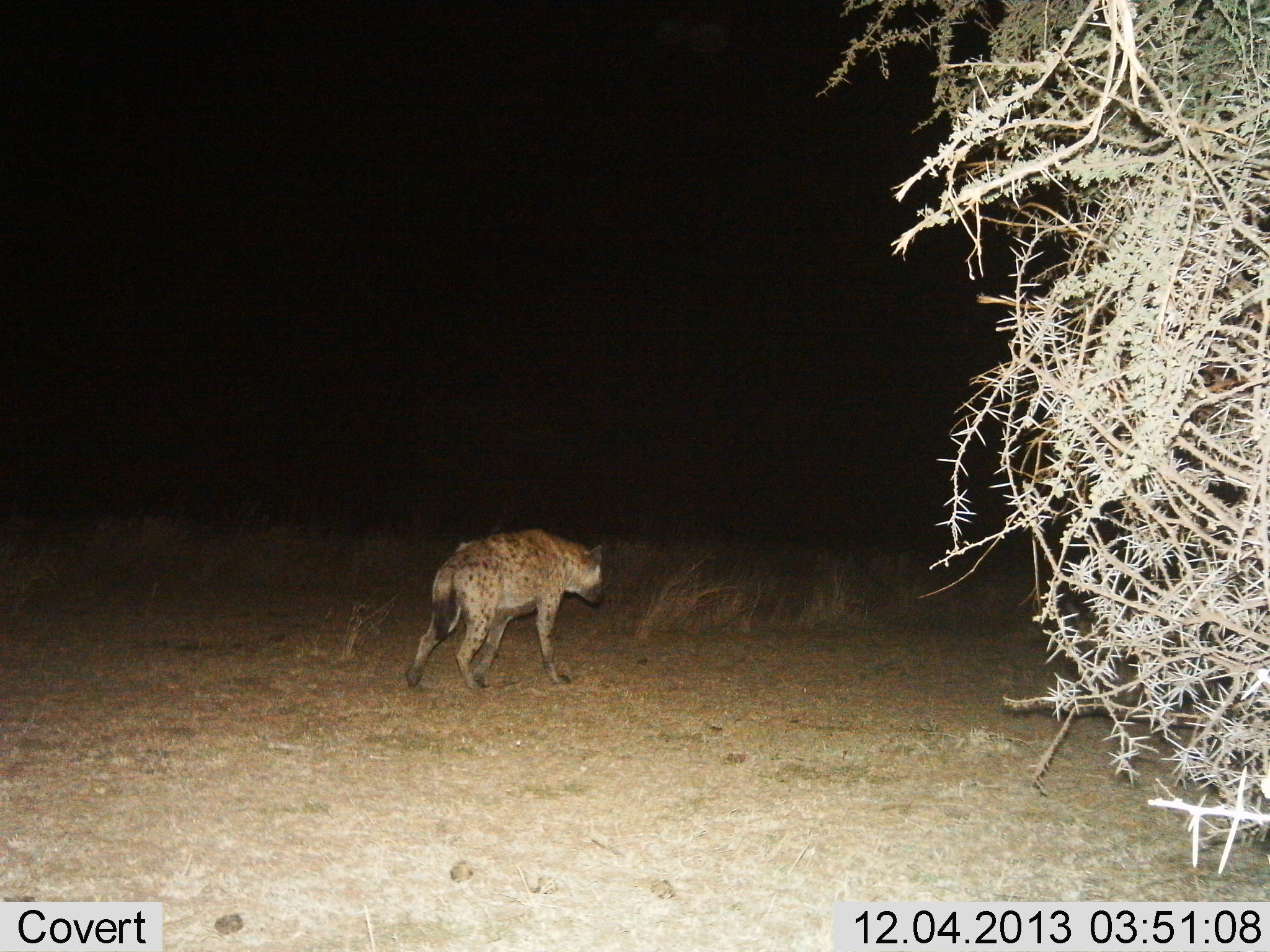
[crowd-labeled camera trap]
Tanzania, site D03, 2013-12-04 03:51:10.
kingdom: Animalia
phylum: Chordata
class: Mammalia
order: Carnivora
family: Hyaenidae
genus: Crocuta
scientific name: Crocuta crocuta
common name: spotted hyena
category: hyenaspotted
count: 1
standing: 30%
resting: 0%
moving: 70%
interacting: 0%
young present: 0%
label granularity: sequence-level